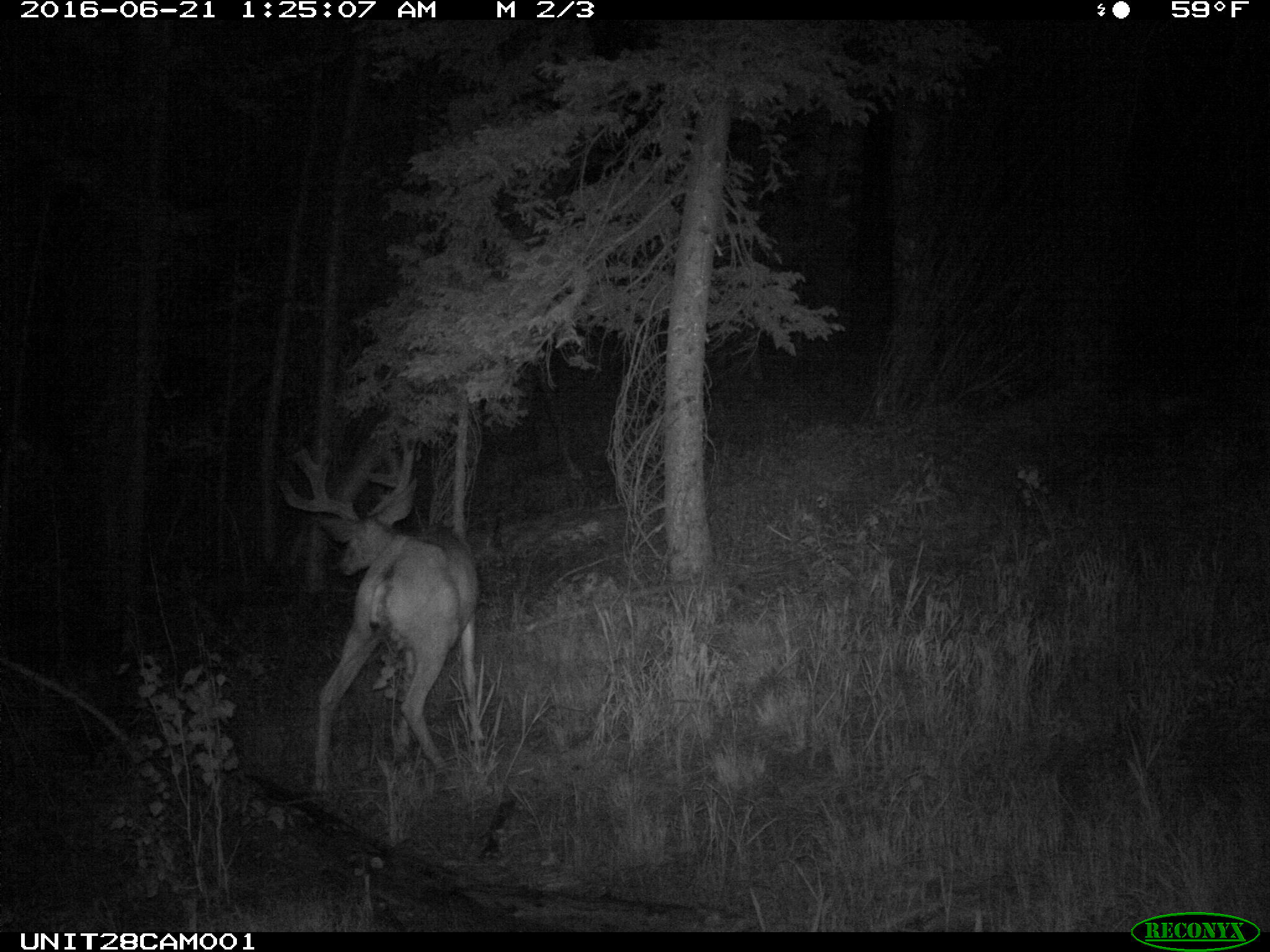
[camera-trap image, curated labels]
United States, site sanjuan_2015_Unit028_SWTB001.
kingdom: Animalia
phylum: Chordata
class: Mammalia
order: Artiodactyla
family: Cervidae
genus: Odocoileus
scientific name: Odocoileus hemionus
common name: mule deer